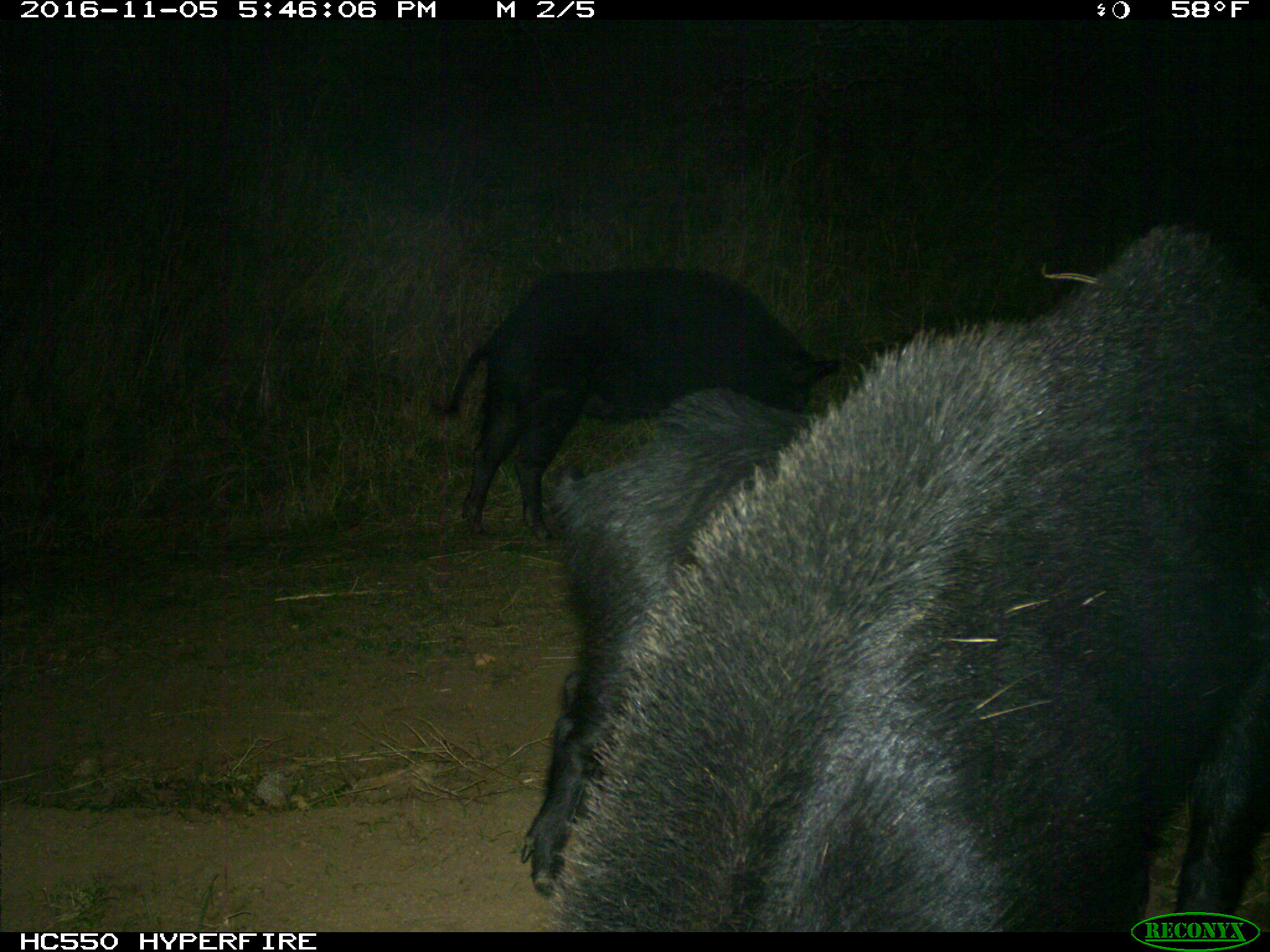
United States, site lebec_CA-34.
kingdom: Animalia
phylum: Chordata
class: Mammalia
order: Artiodactyla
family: Suidae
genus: Sus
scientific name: Sus scrofa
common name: wild boar